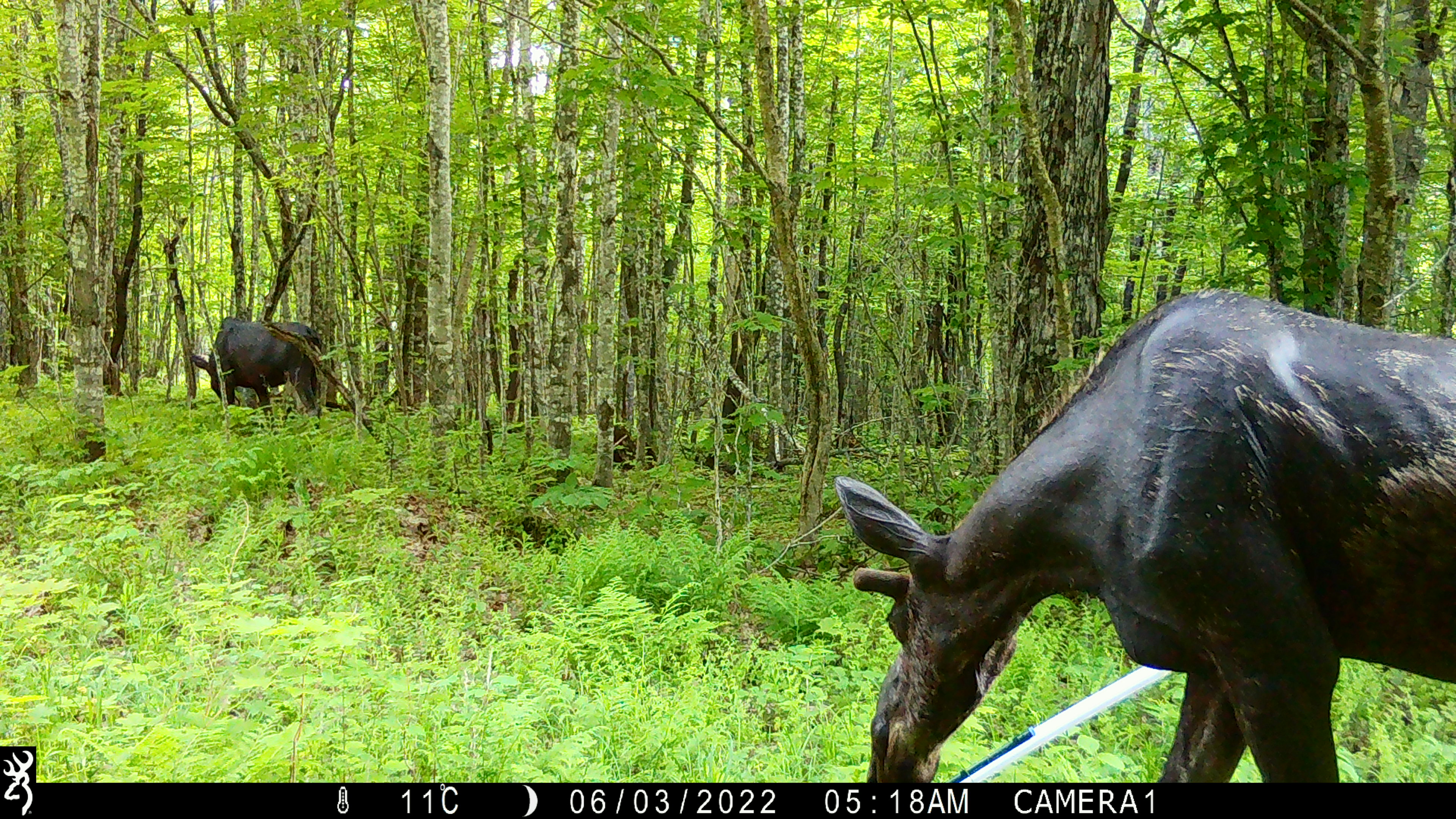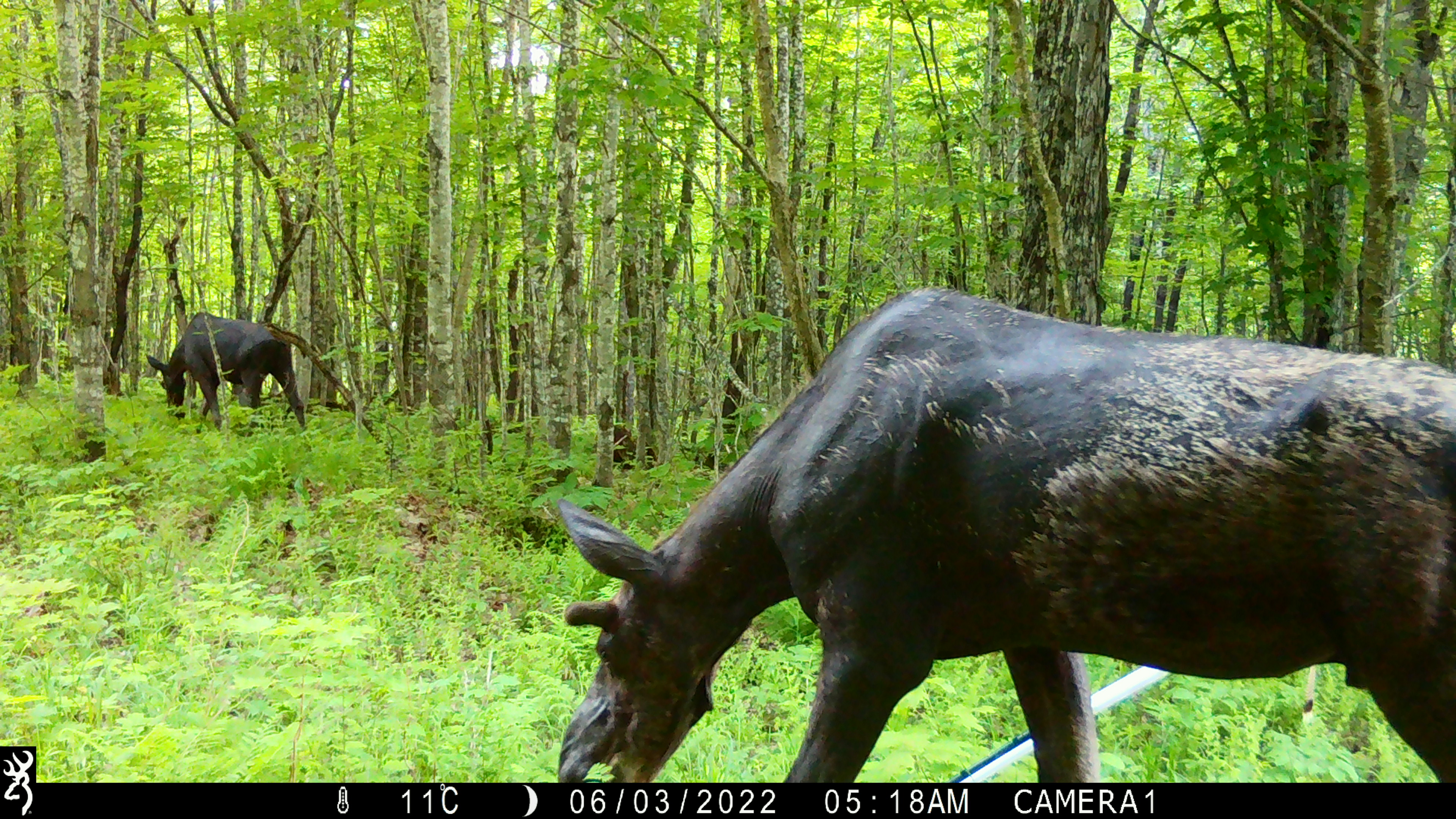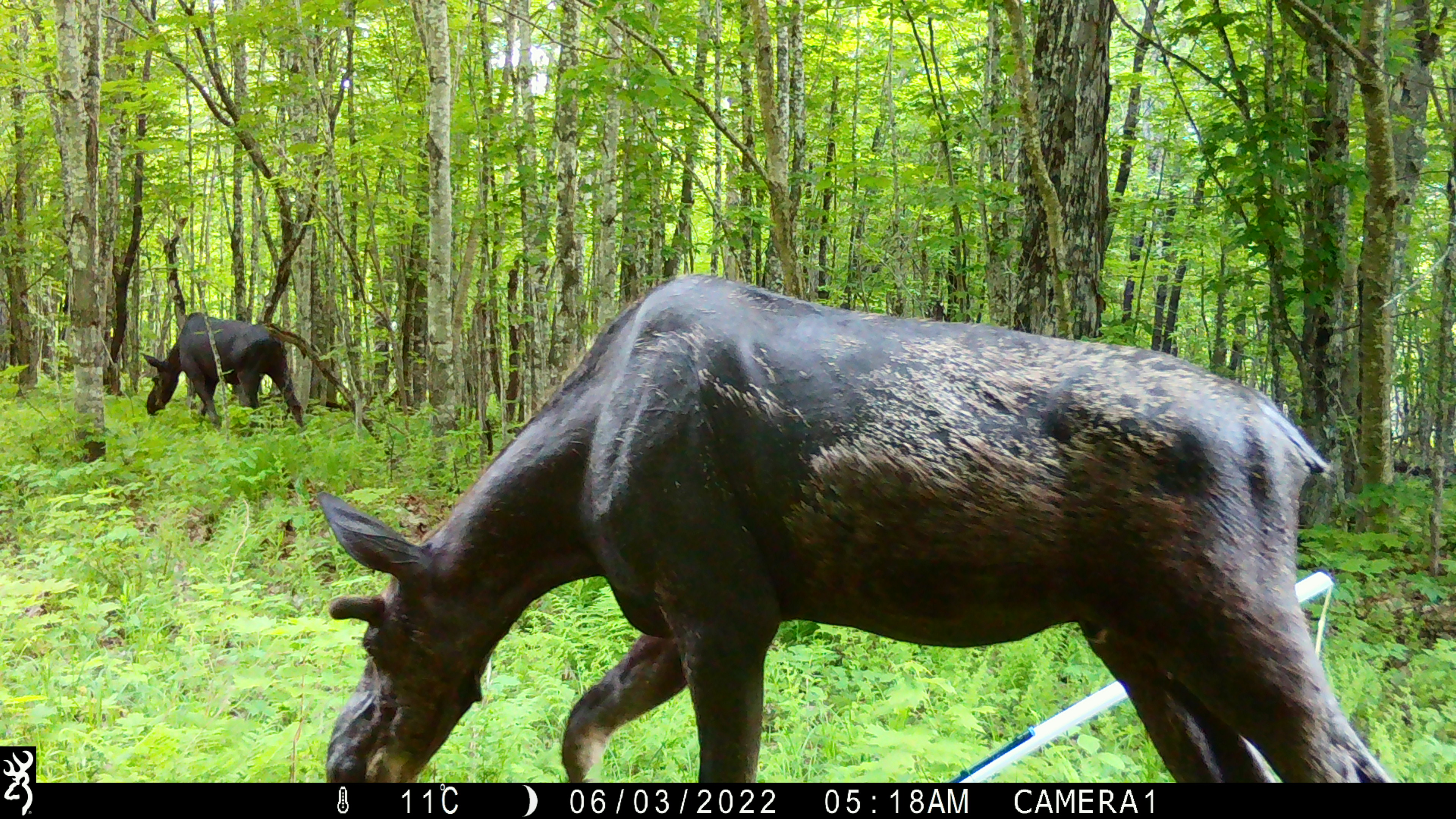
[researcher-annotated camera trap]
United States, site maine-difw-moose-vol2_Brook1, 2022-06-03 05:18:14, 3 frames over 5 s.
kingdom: Animalia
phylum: Chordata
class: Mammalia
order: Artiodactyla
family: Cervidae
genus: Alces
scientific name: Alces alces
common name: moose